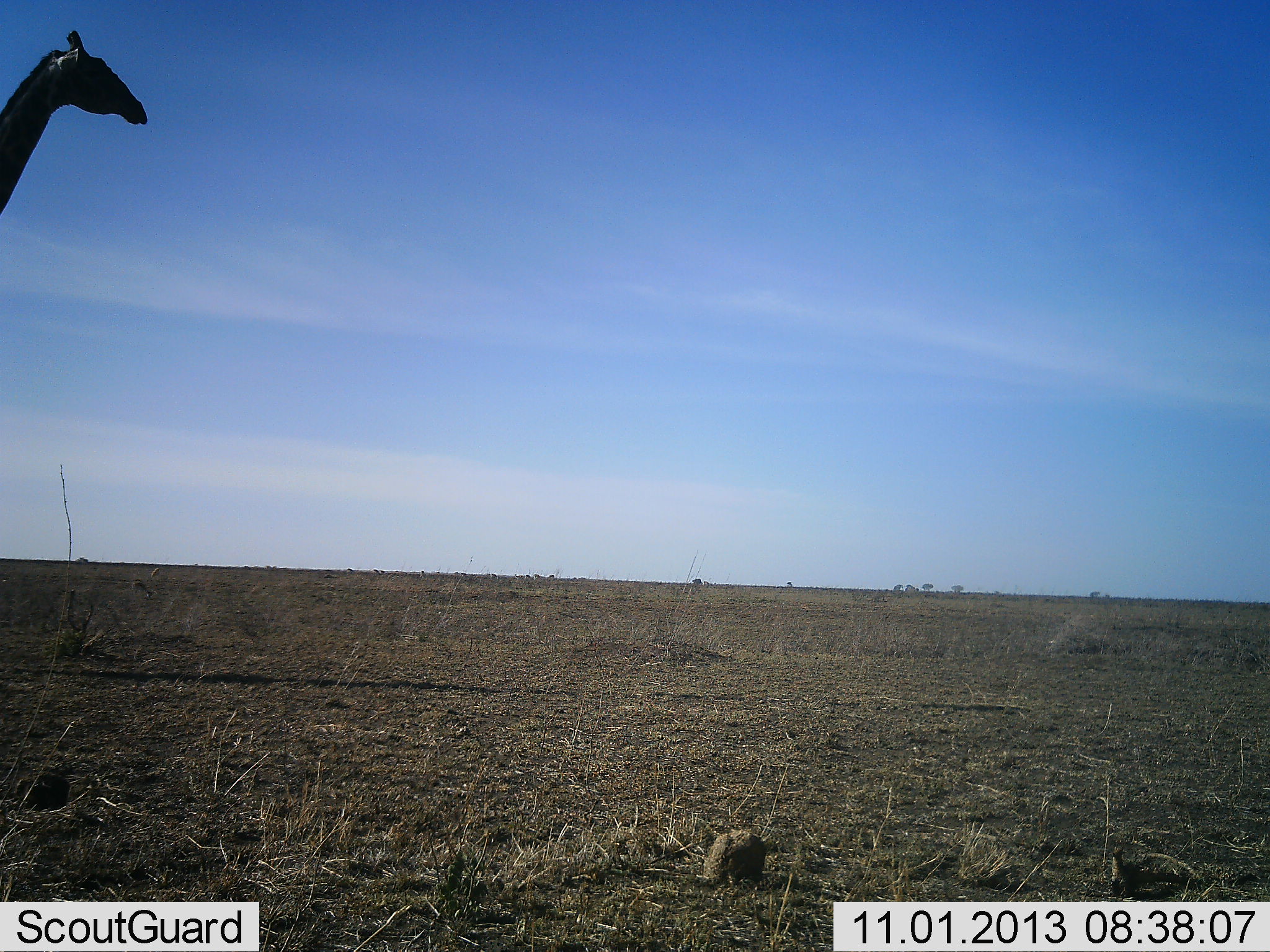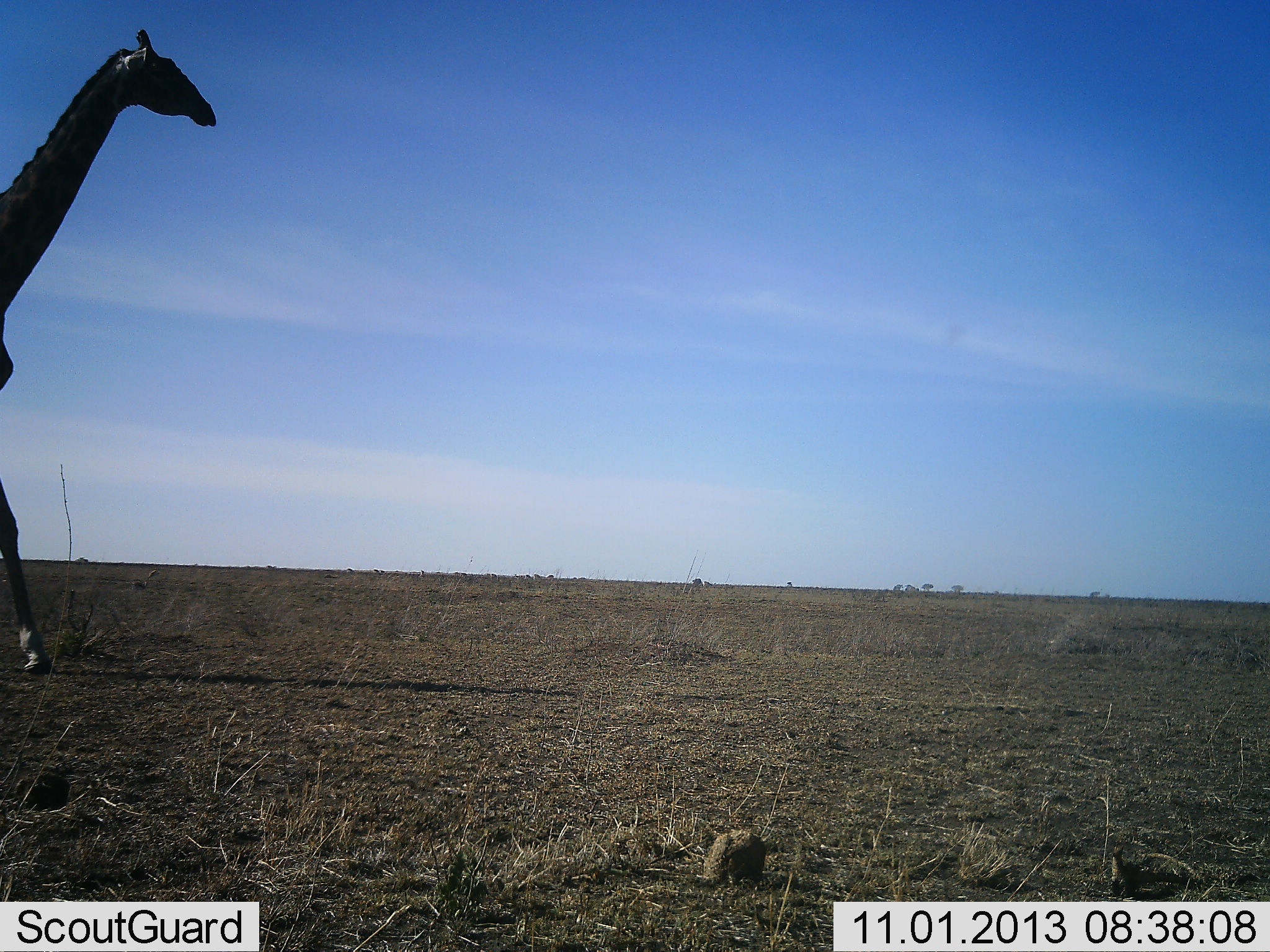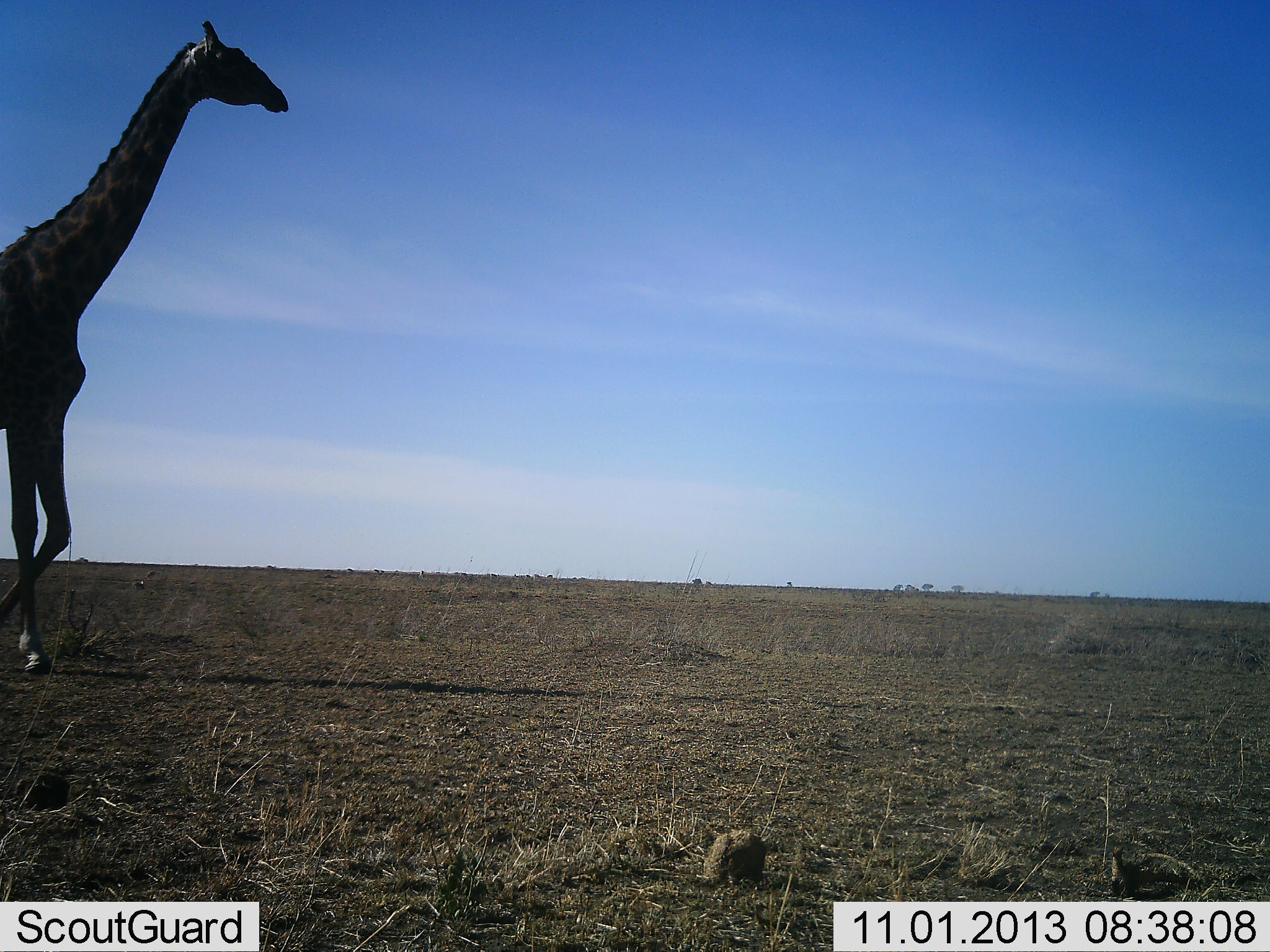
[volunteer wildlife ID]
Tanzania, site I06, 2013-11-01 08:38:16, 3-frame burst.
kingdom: Animalia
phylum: Chordata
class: Mammalia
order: Artiodactyla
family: Giraffidae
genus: Giraffa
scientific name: Giraffa camelopardalis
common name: giraffe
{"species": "giraffe (Giraffa camelopardalis)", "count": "1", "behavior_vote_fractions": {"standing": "7%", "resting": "0%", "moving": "93%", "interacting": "0%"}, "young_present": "0%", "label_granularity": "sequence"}